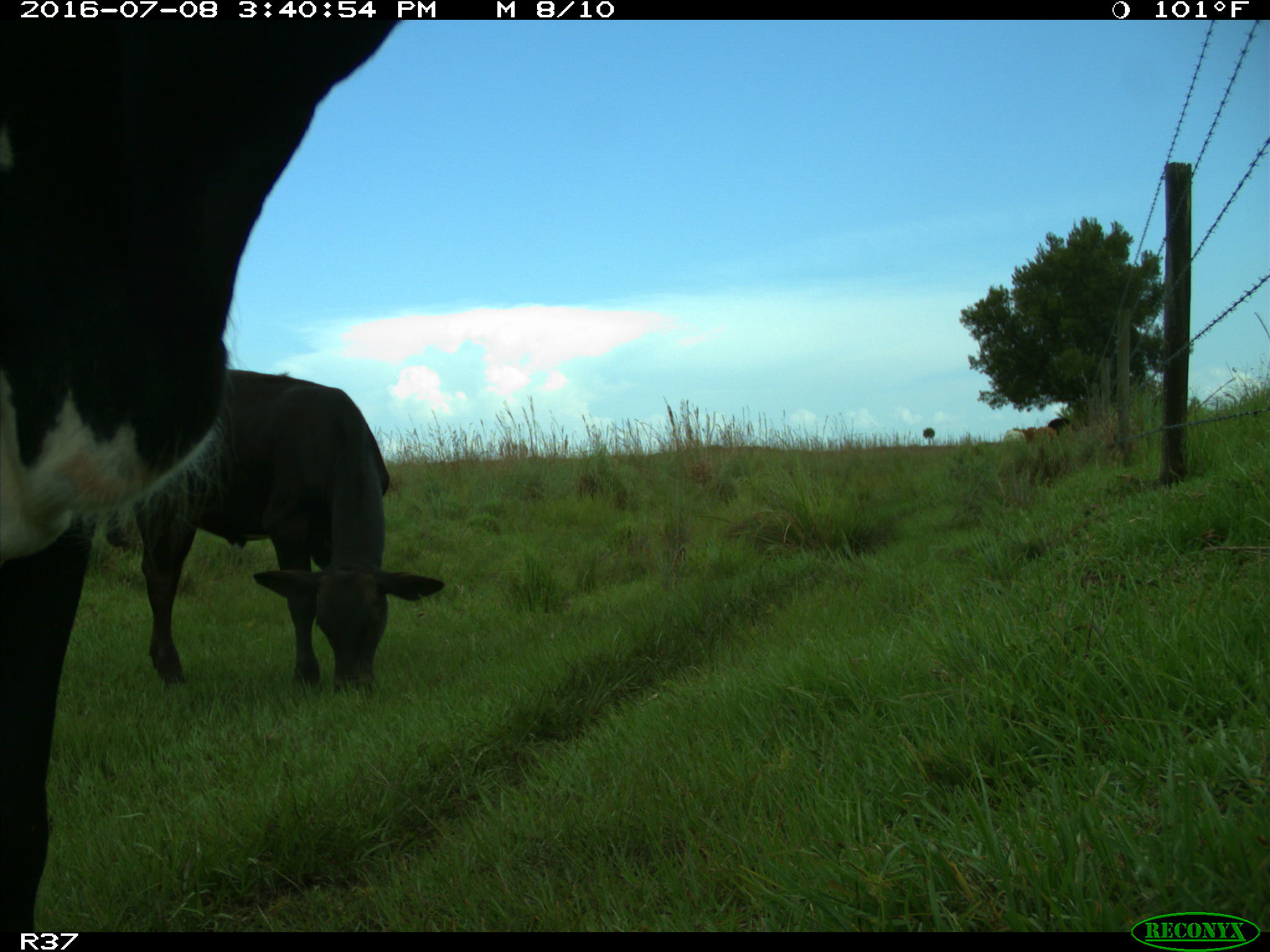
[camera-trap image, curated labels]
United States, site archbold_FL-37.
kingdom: Animalia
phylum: Chordata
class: Mammalia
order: Artiodactyla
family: Bovidae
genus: Bos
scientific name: Bos taurus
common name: domestic cow